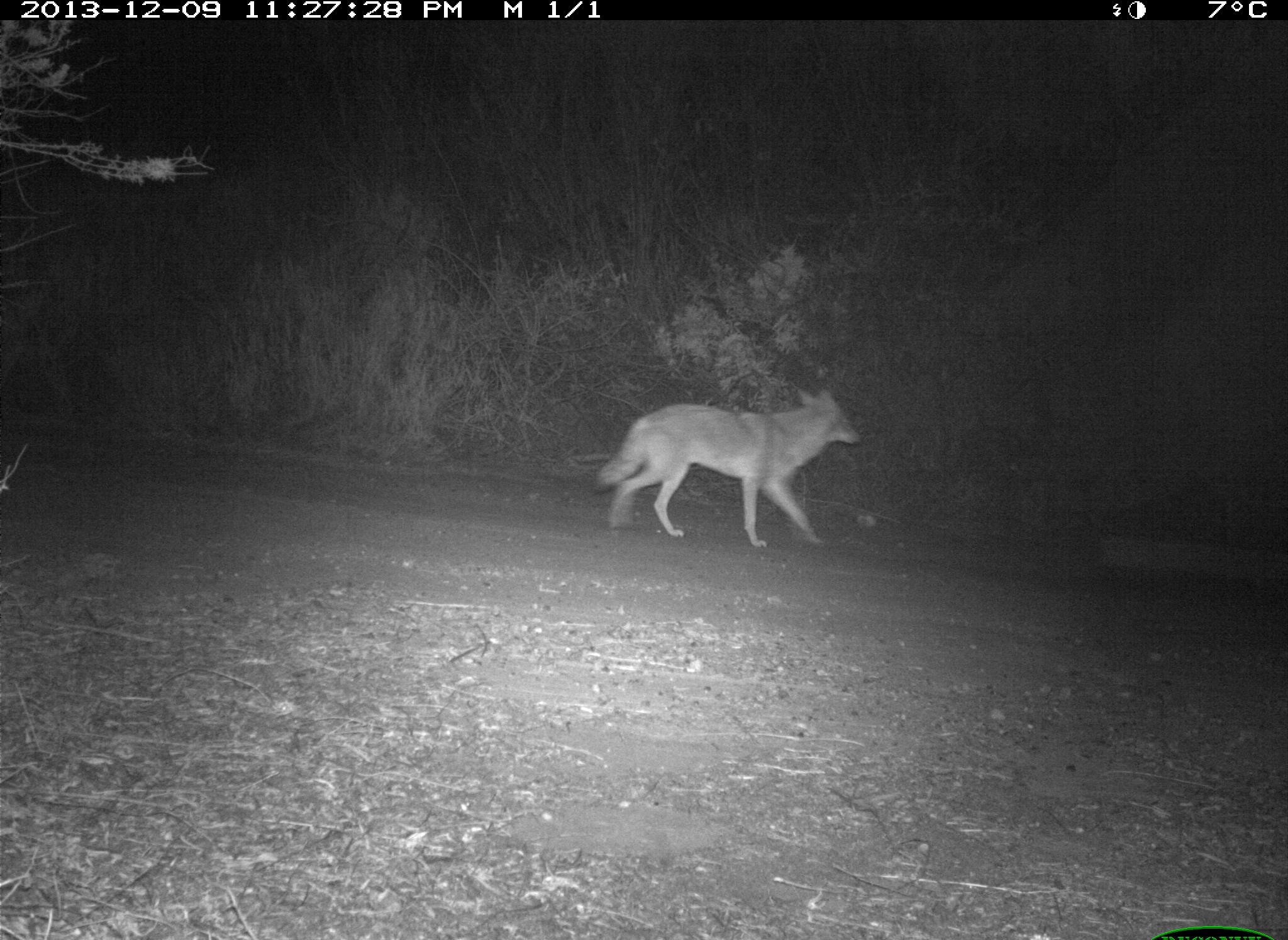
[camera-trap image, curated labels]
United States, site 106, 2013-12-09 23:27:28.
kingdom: Animalia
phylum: Chordata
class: Mammalia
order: Carnivora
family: Canidae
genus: Canis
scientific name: Canis latrans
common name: coyote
Coyote (Canis latrans).